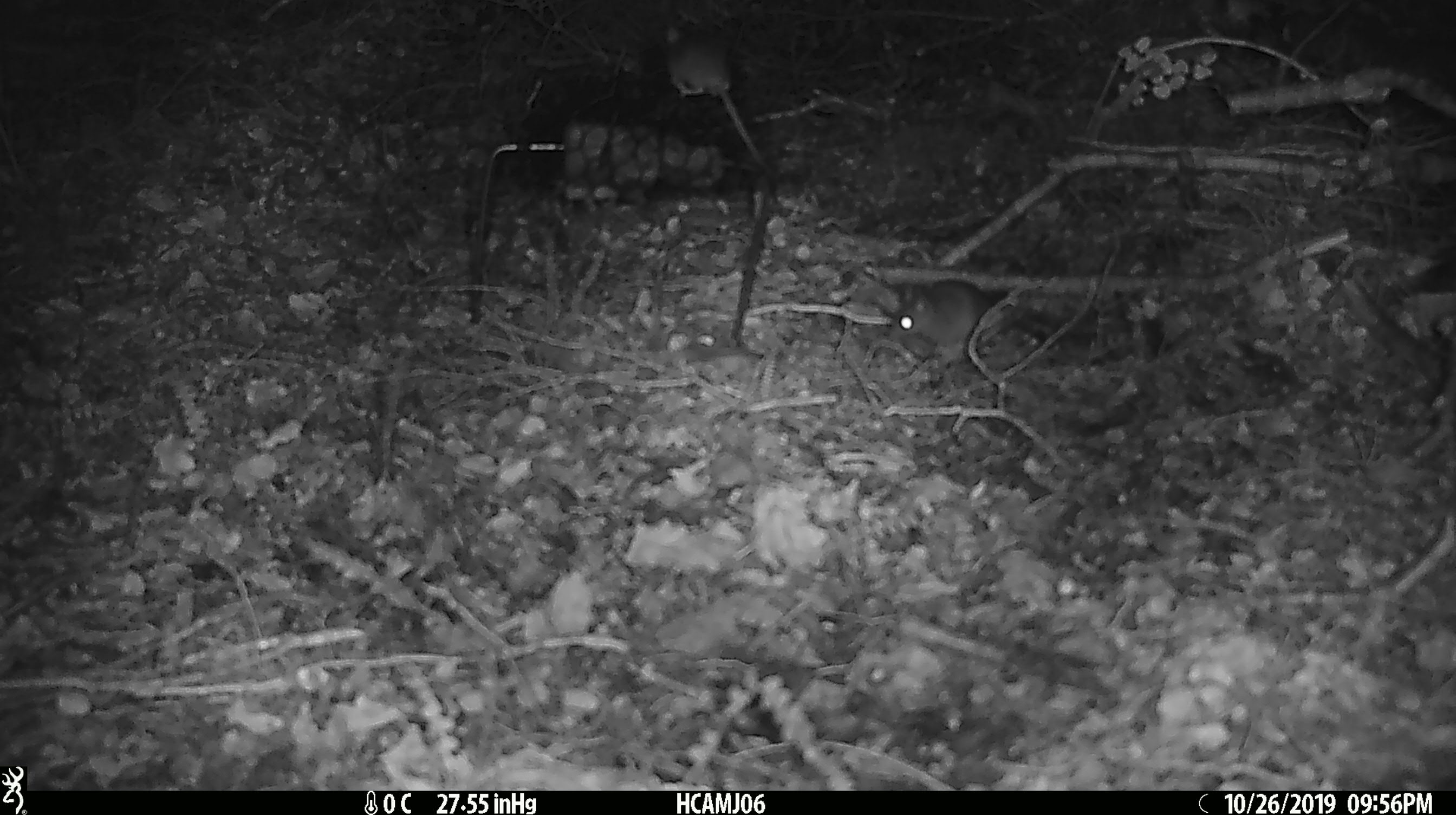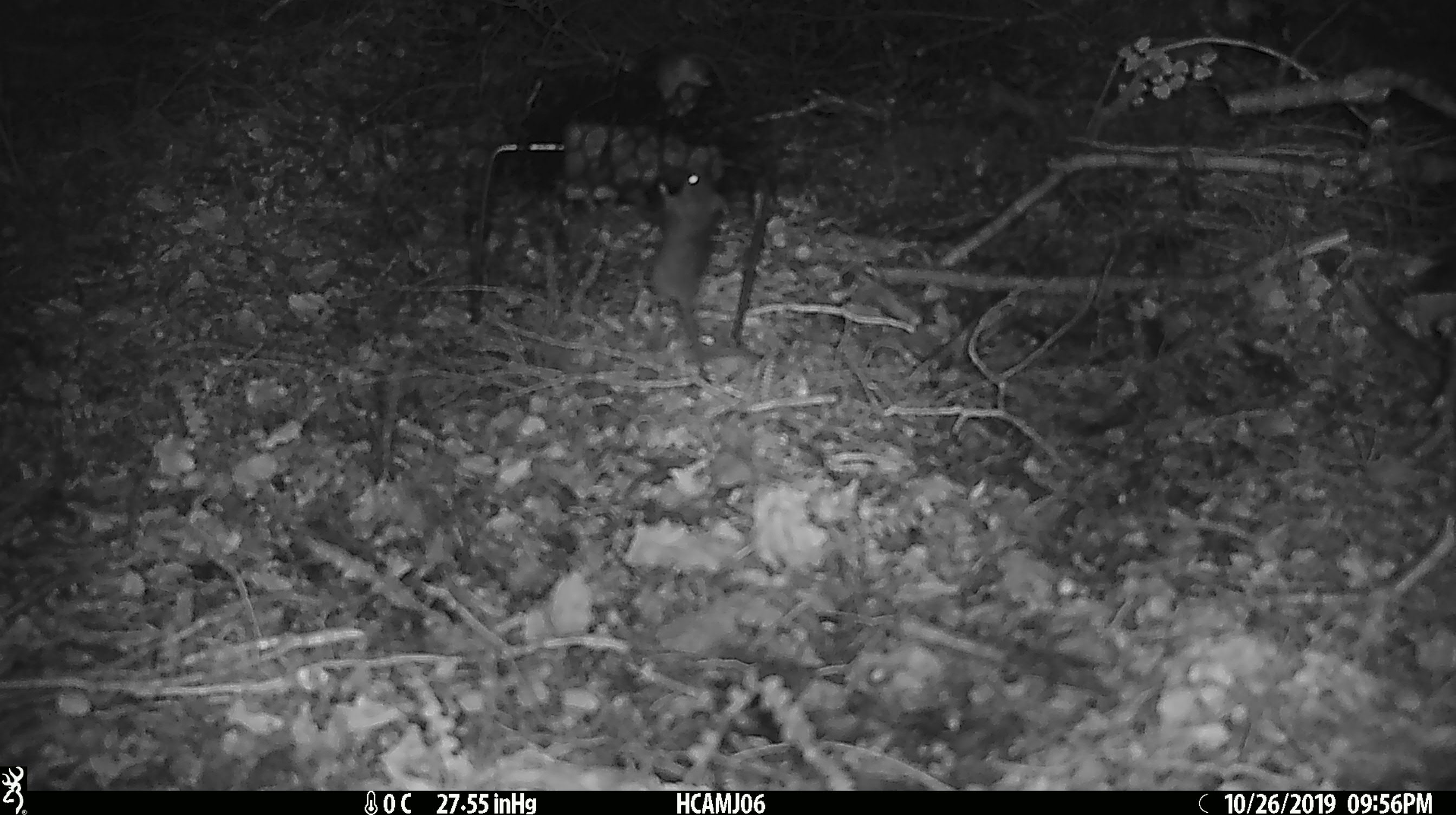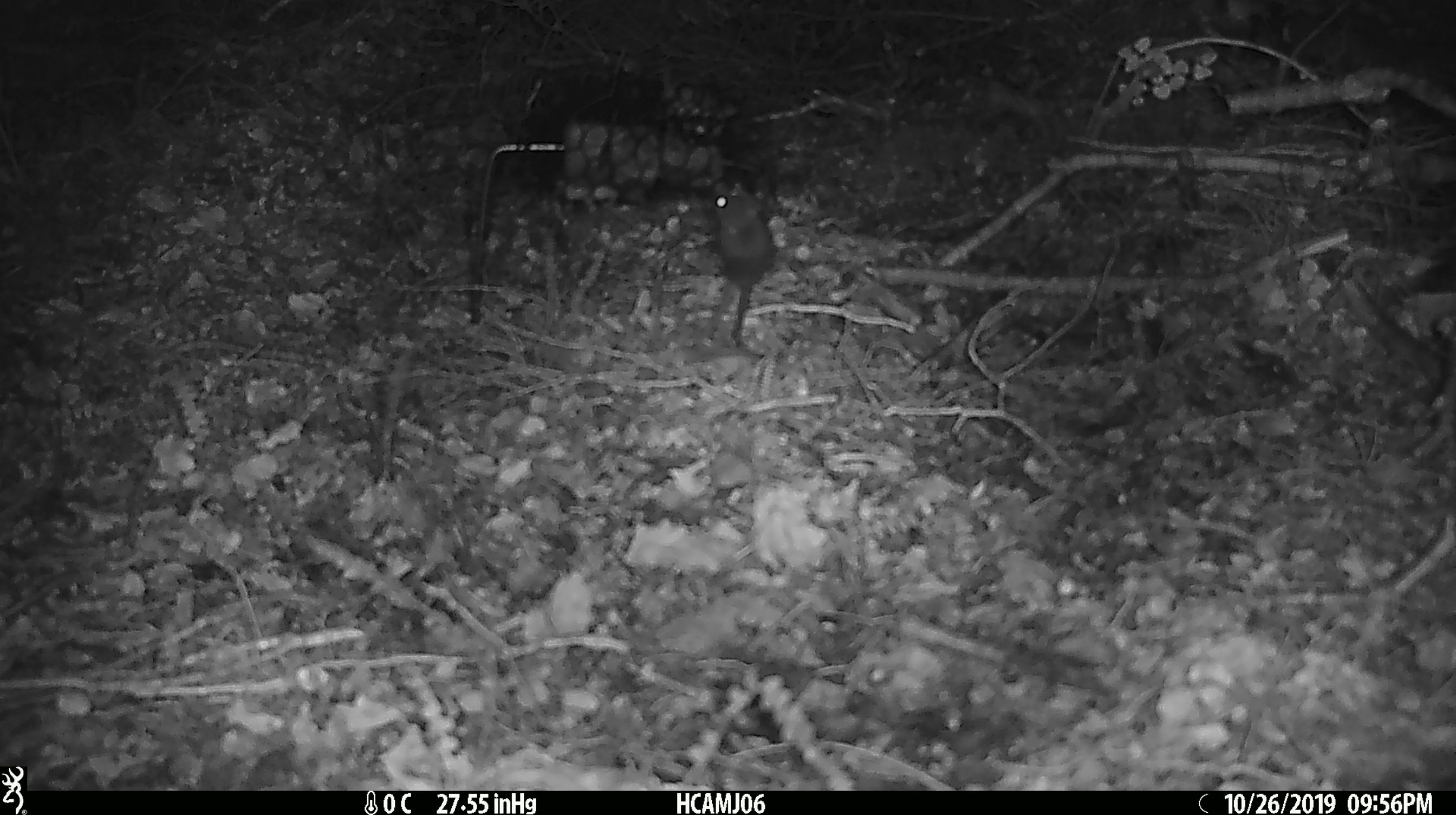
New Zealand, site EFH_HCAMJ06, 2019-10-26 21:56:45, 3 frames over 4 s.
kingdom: Animalia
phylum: Chordata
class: Mammalia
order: Rodentia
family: Muridae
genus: Mus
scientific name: Mus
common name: mouse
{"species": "mouse (Mus)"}